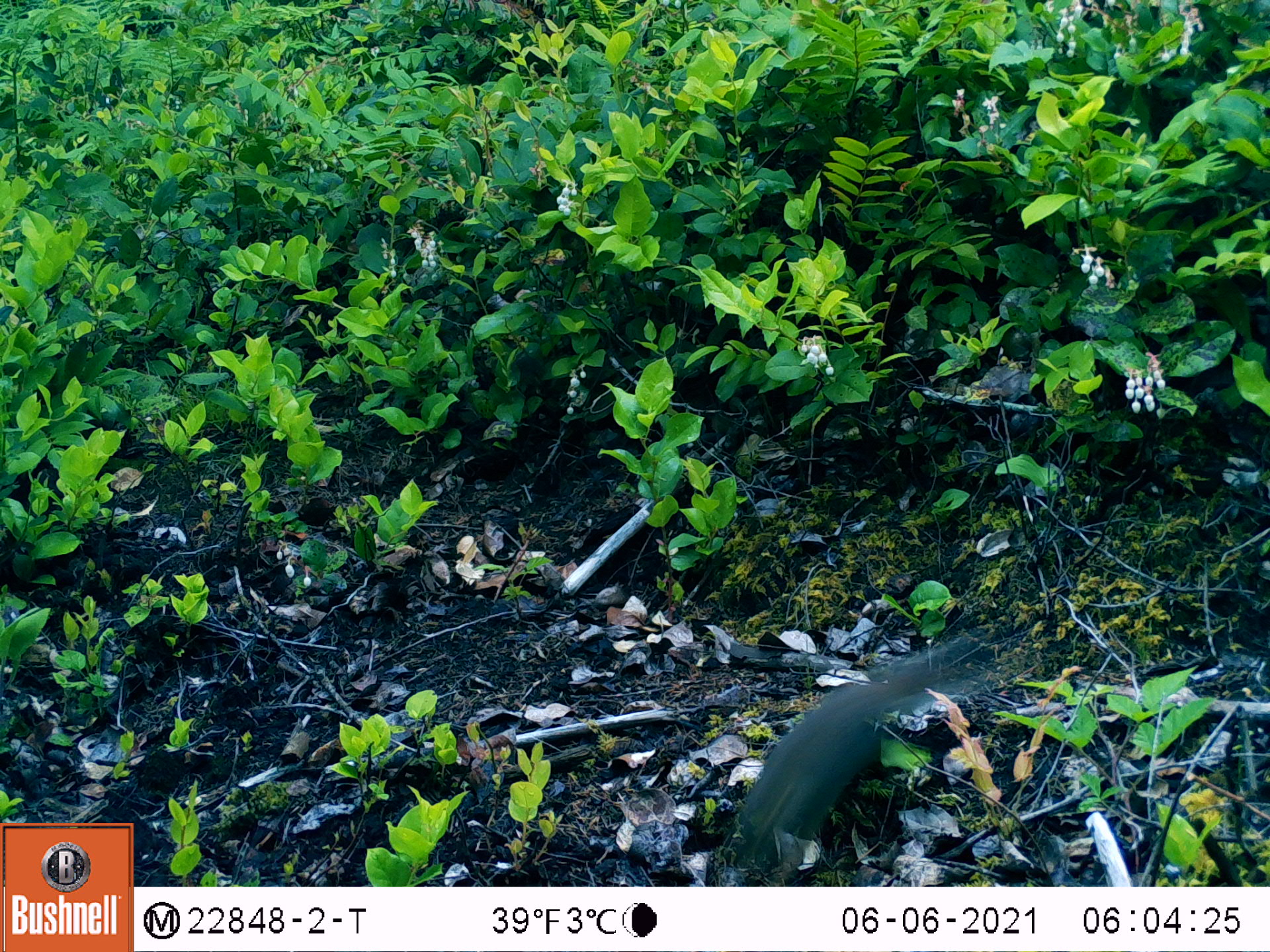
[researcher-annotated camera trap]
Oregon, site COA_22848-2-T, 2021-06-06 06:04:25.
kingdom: Animalia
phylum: Chordata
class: Mammalia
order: Rodentia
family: Sciuridae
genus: Tamiasciurus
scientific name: Tamiasciurus douglasii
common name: douglas squirrel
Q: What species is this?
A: Douglas squirrel (Tamiasciurus douglasii).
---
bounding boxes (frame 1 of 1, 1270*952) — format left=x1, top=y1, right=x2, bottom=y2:
douglas squirrel: left=700, top=635, right=1004, bottom=875